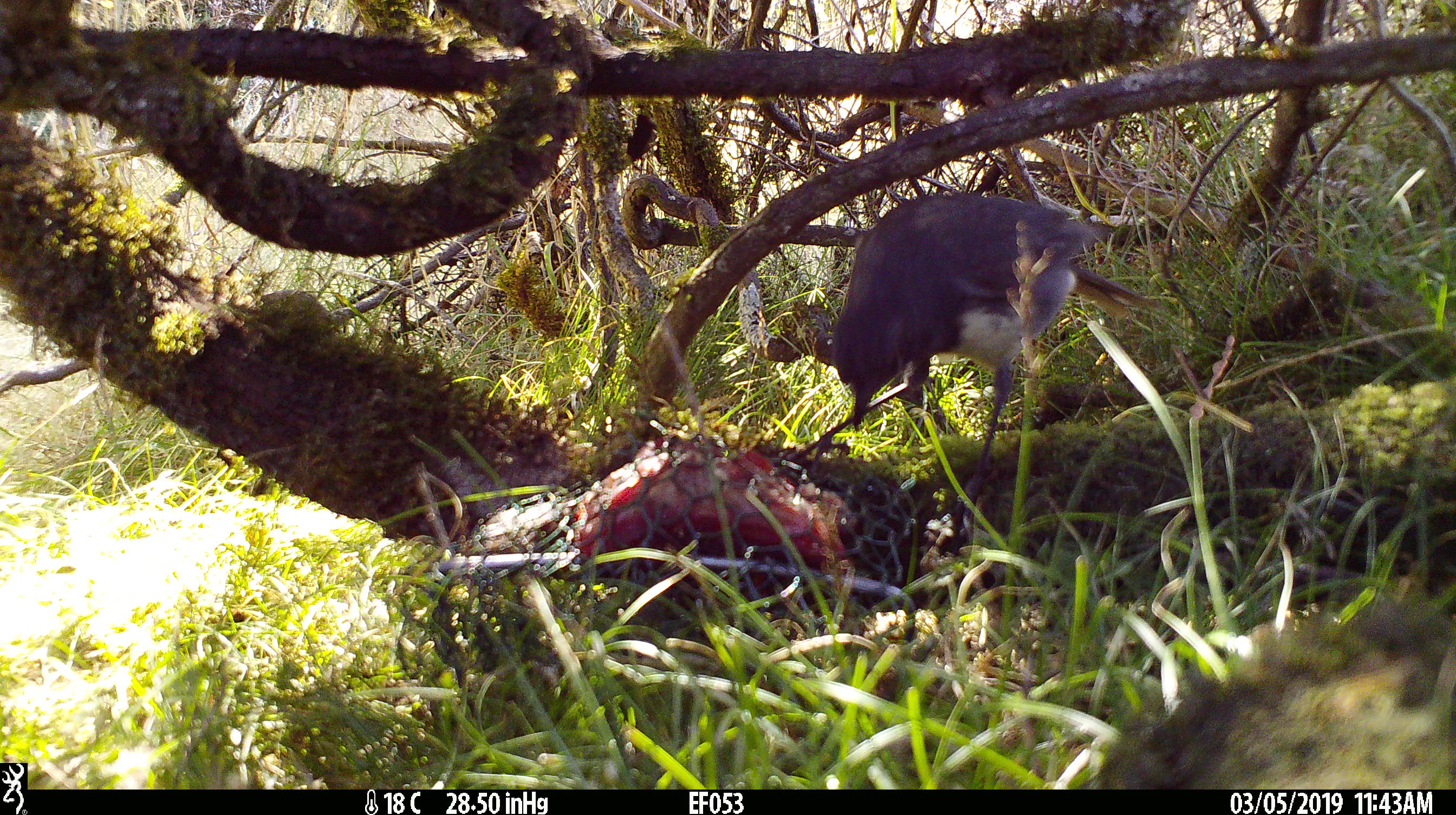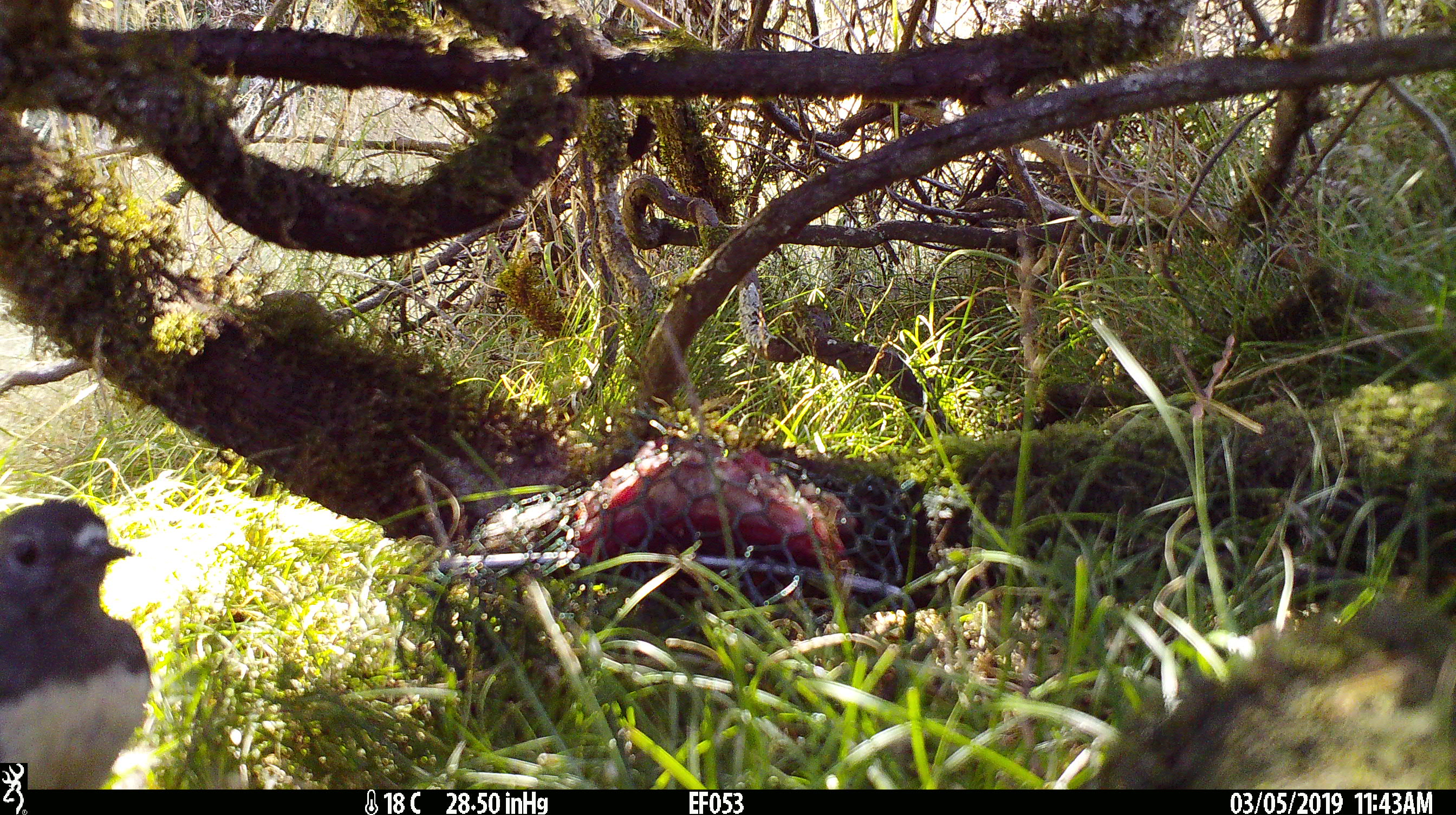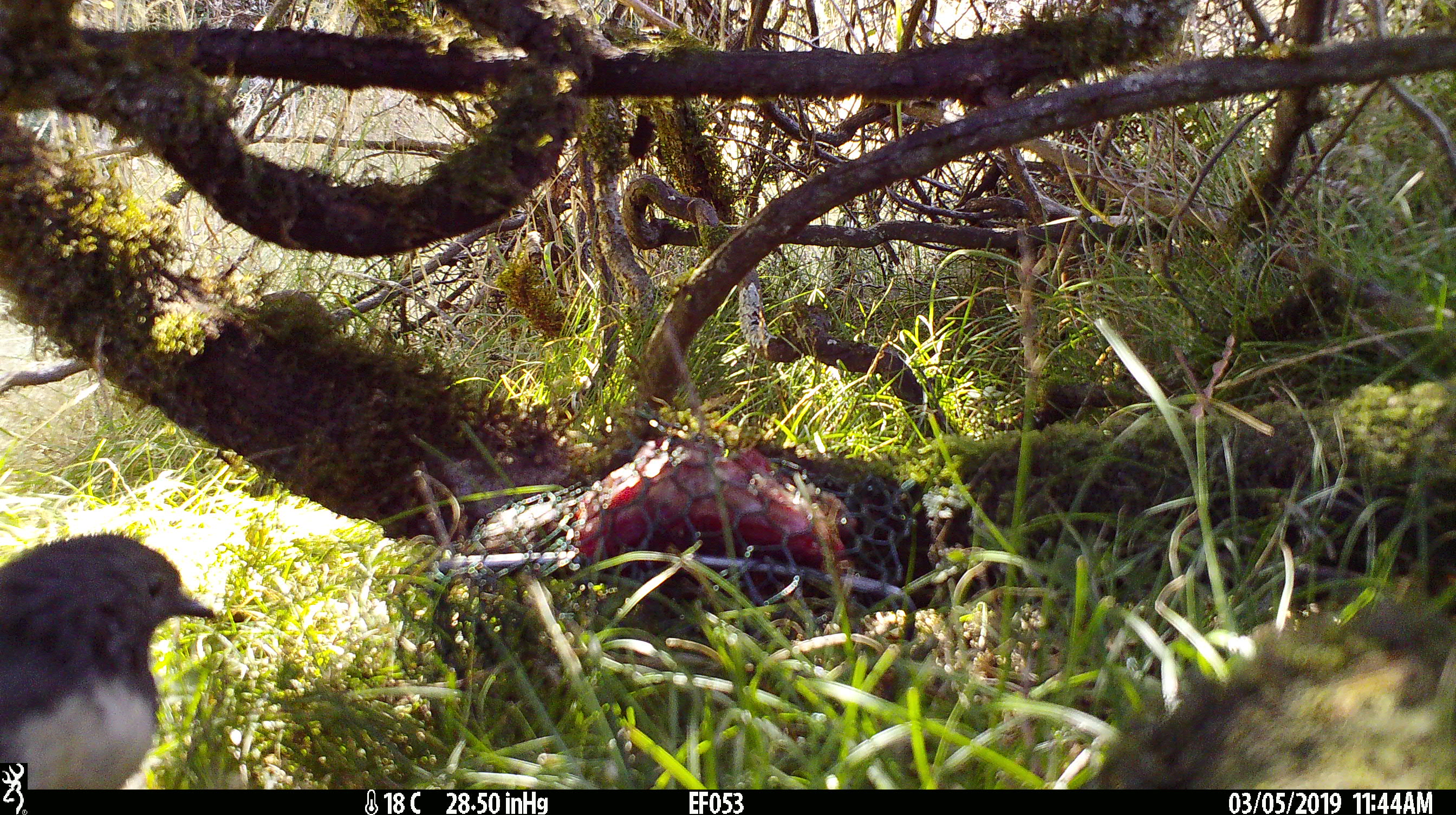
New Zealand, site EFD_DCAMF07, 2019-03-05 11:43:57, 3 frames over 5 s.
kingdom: Animalia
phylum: Chordata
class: Aves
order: Passeriformes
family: Petroicidae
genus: Petroica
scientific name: Petroica australis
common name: new zealand robin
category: robin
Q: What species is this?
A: Robin (new zealand robin) (Petroica australis).